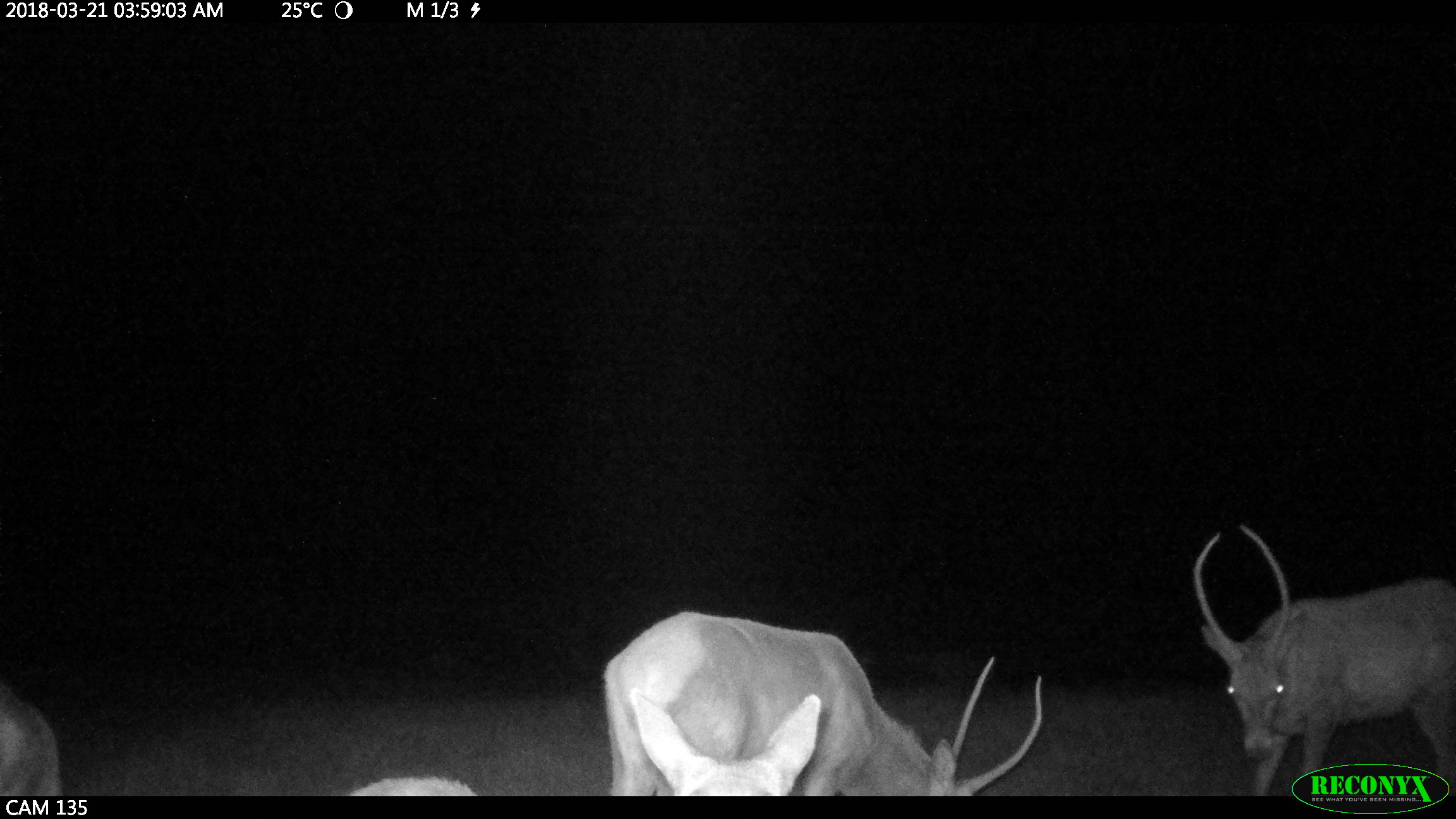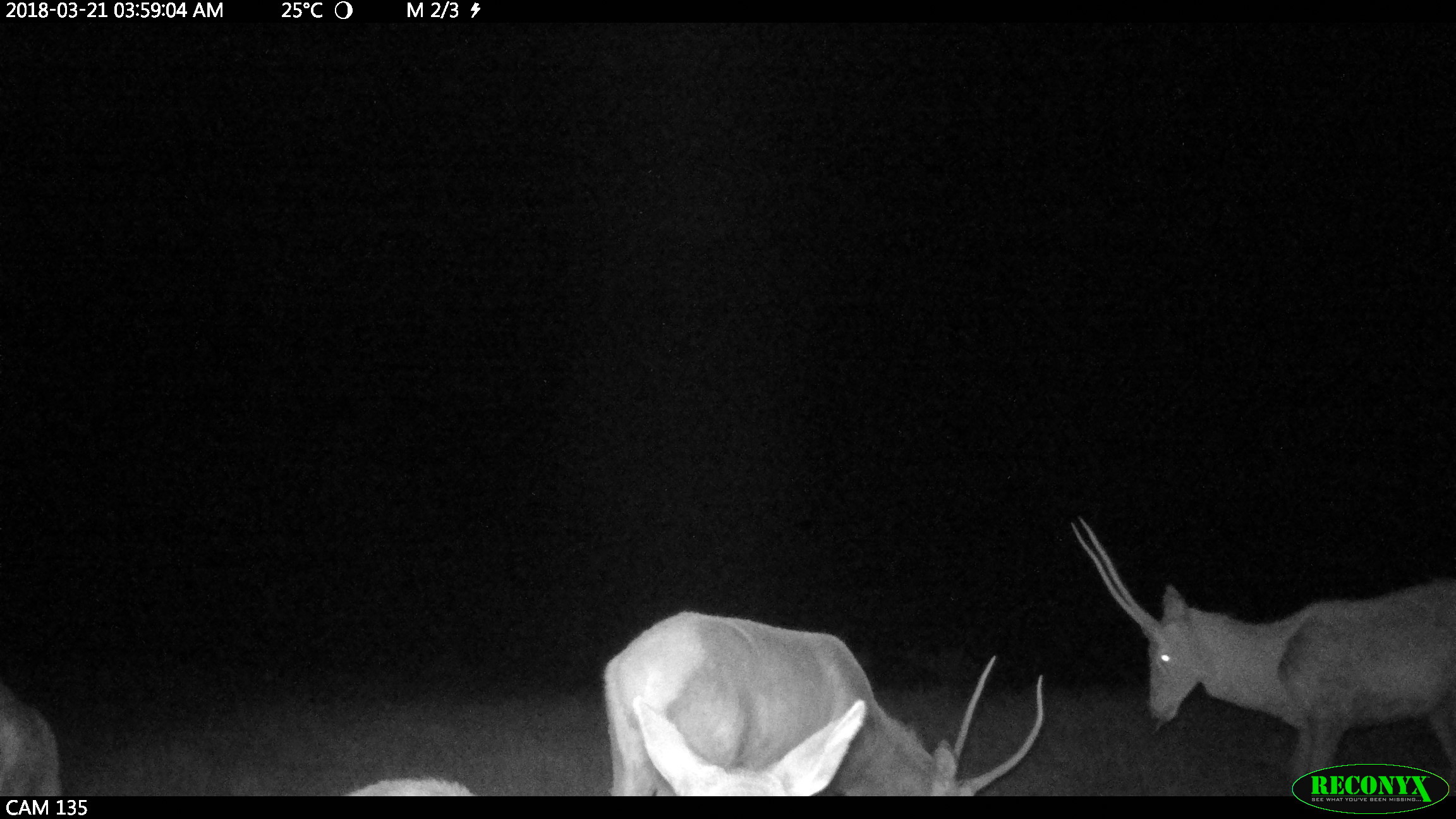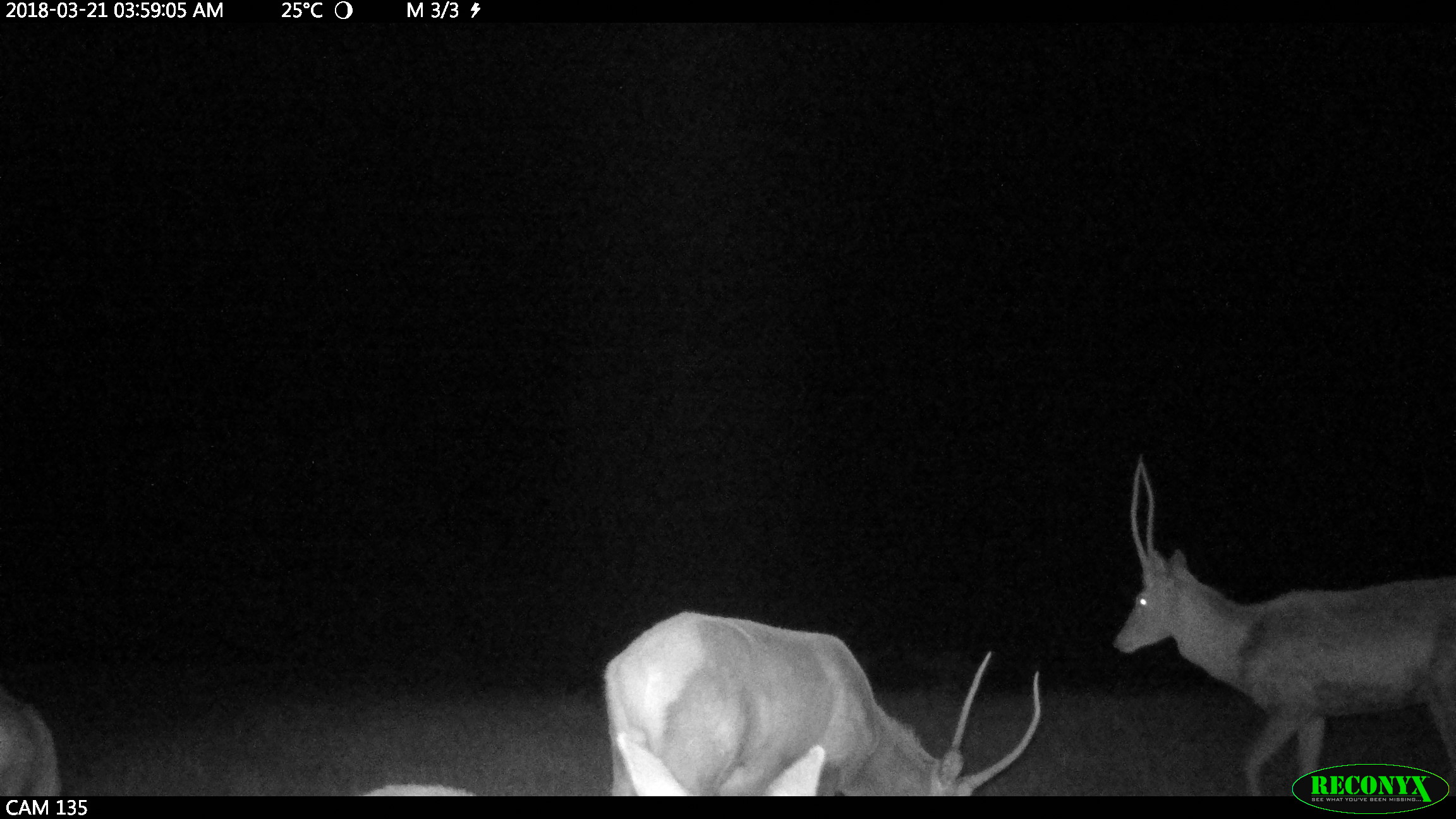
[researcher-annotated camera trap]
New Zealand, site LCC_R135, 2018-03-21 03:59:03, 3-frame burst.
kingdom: Animalia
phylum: Chordata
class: Mammalia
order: Artiodactyla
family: Cervidae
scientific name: Cervidae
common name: deer